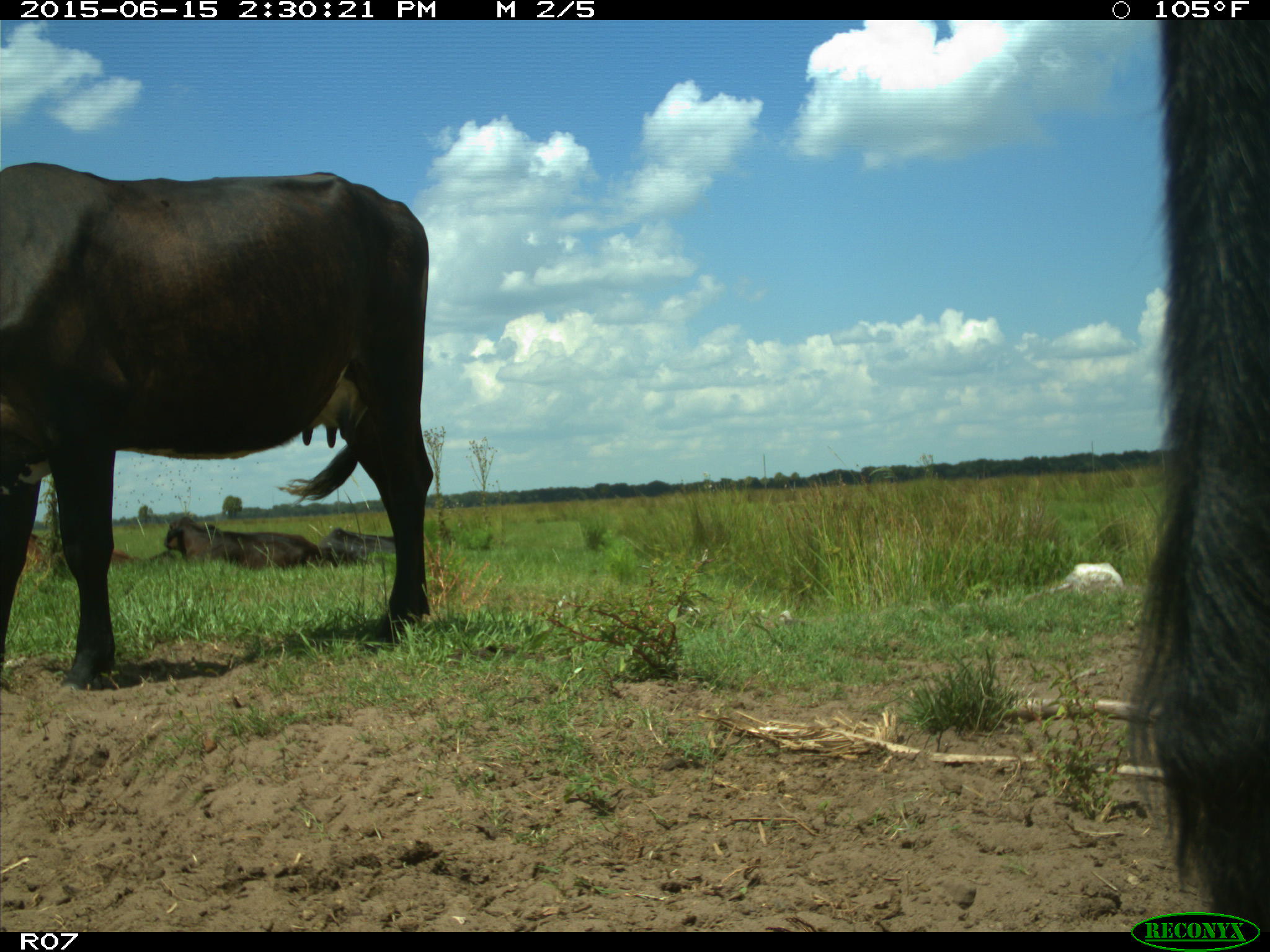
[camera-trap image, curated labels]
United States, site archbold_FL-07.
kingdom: Animalia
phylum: Chordata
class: Mammalia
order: Artiodactyla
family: Bovidae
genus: Bos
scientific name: Bos taurus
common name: domestic cow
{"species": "Bos taurus (domestic cow)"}